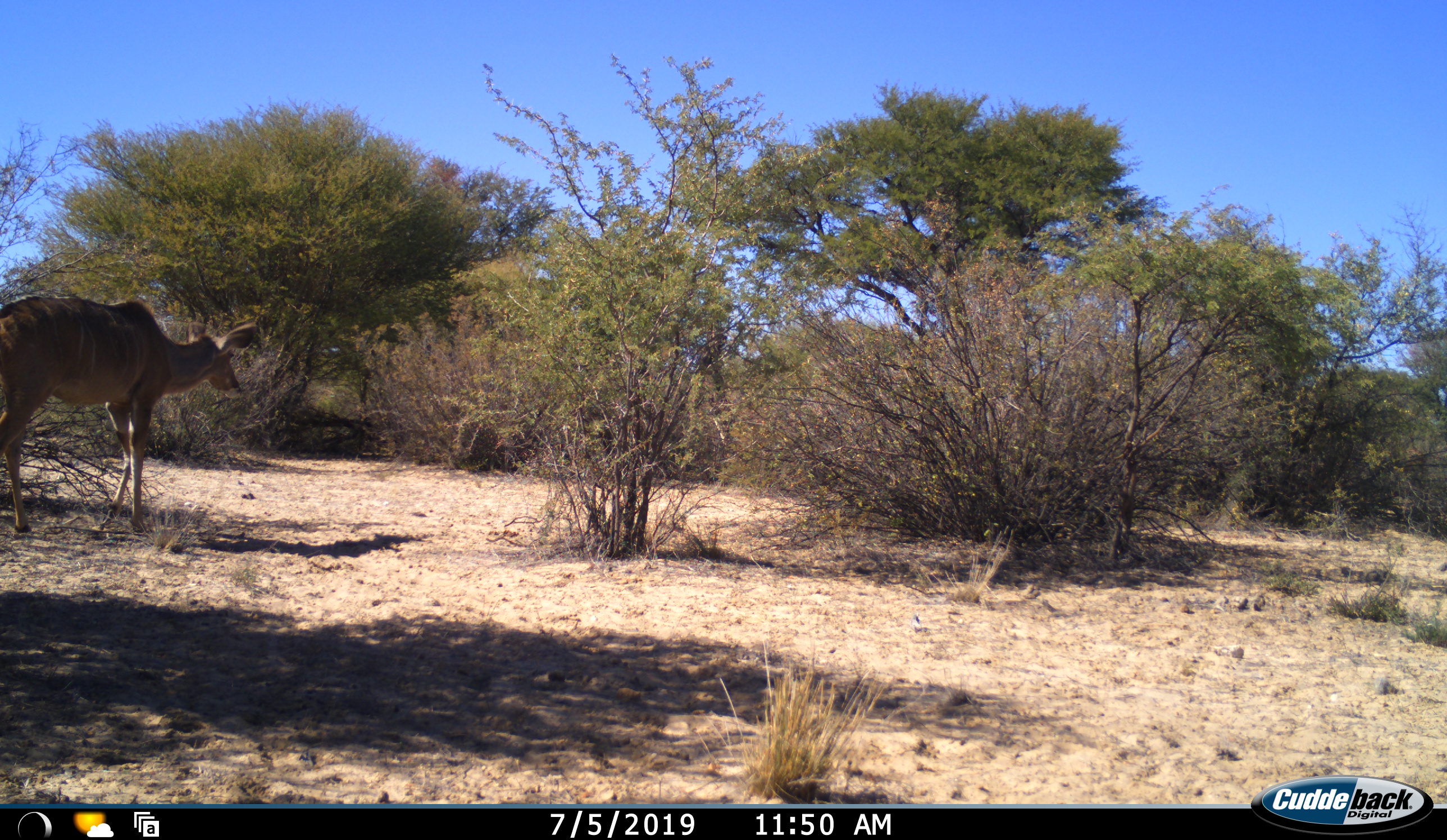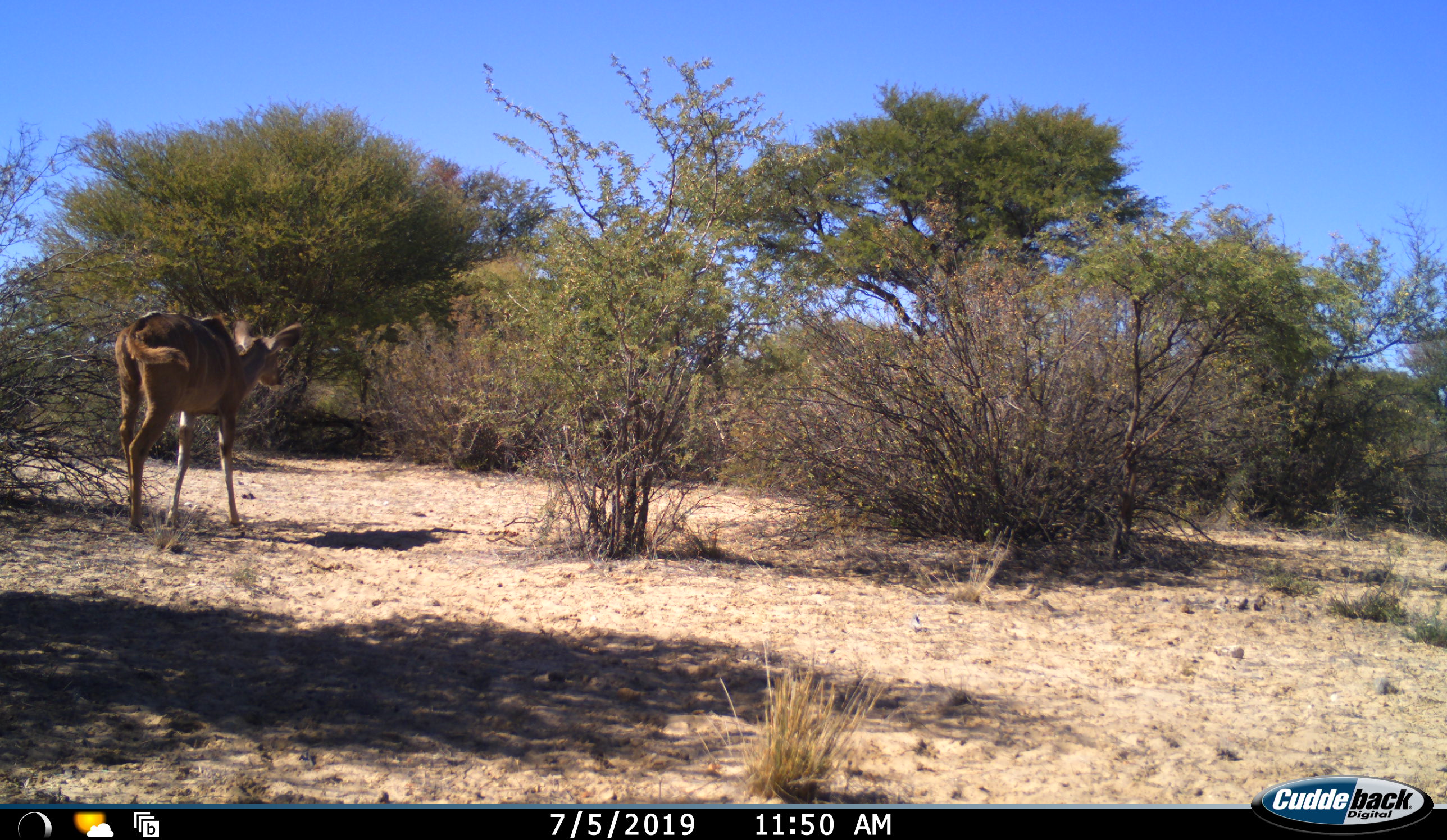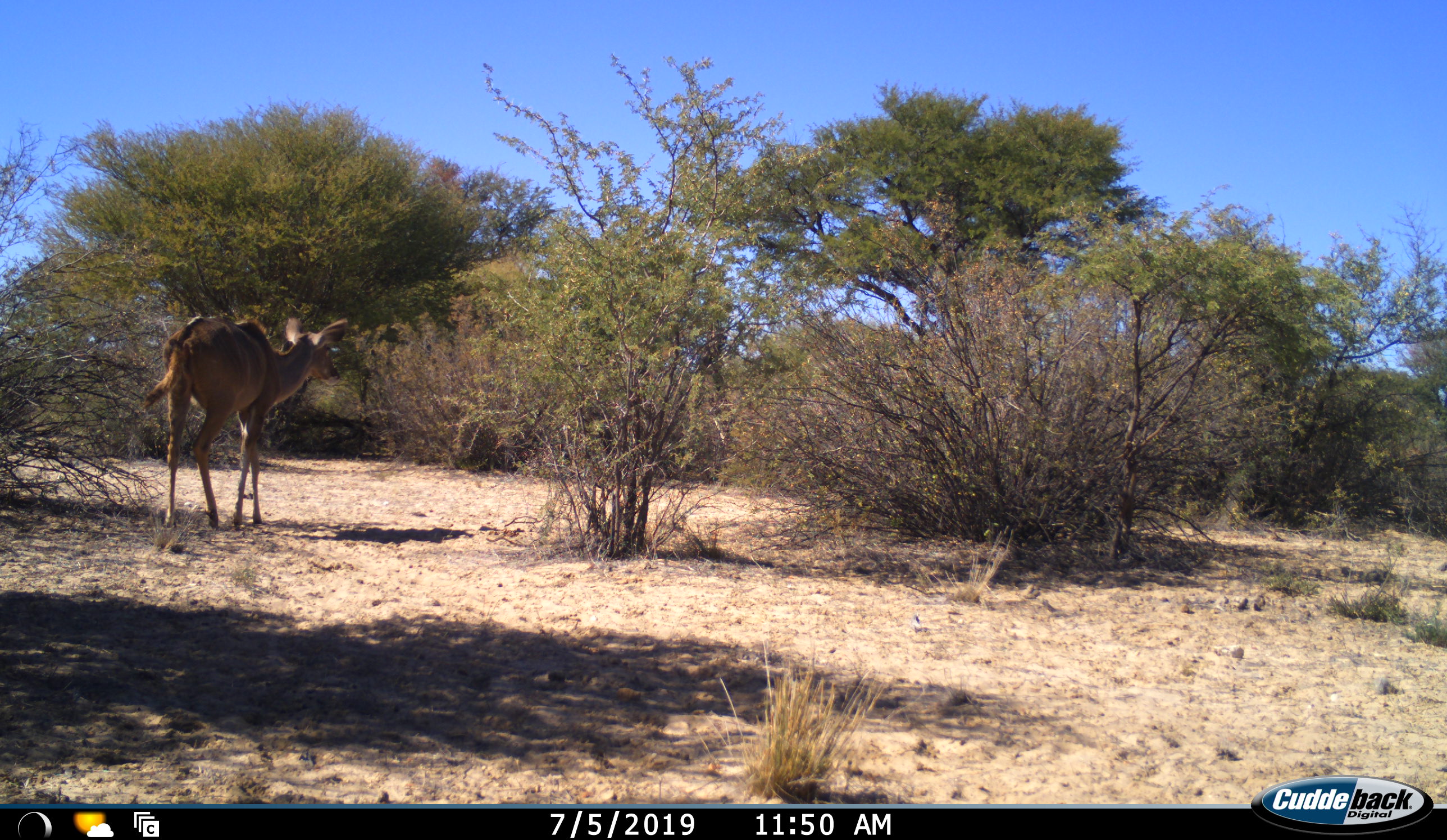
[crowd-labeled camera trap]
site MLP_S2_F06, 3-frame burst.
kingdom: Animalia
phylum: Chordata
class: Mammalia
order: Artiodactyla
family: Bovidae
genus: Tragelaphus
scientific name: Tragelaphus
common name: kudu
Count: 1.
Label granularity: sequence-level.